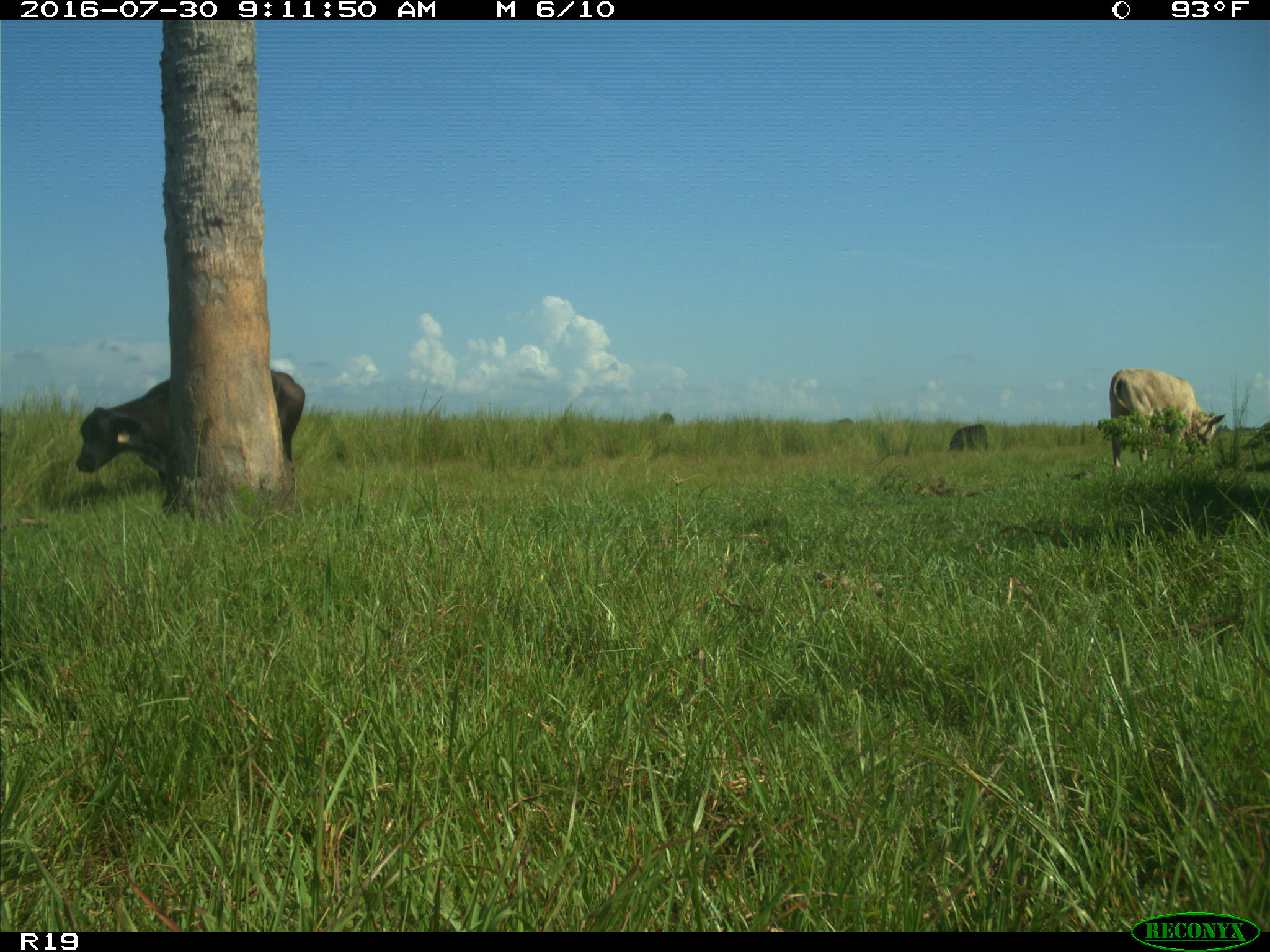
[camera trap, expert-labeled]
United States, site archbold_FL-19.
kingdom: Animalia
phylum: Chordata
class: Mammalia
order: Artiodactyla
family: Bovidae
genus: Bos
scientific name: Bos taurus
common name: domestic cow